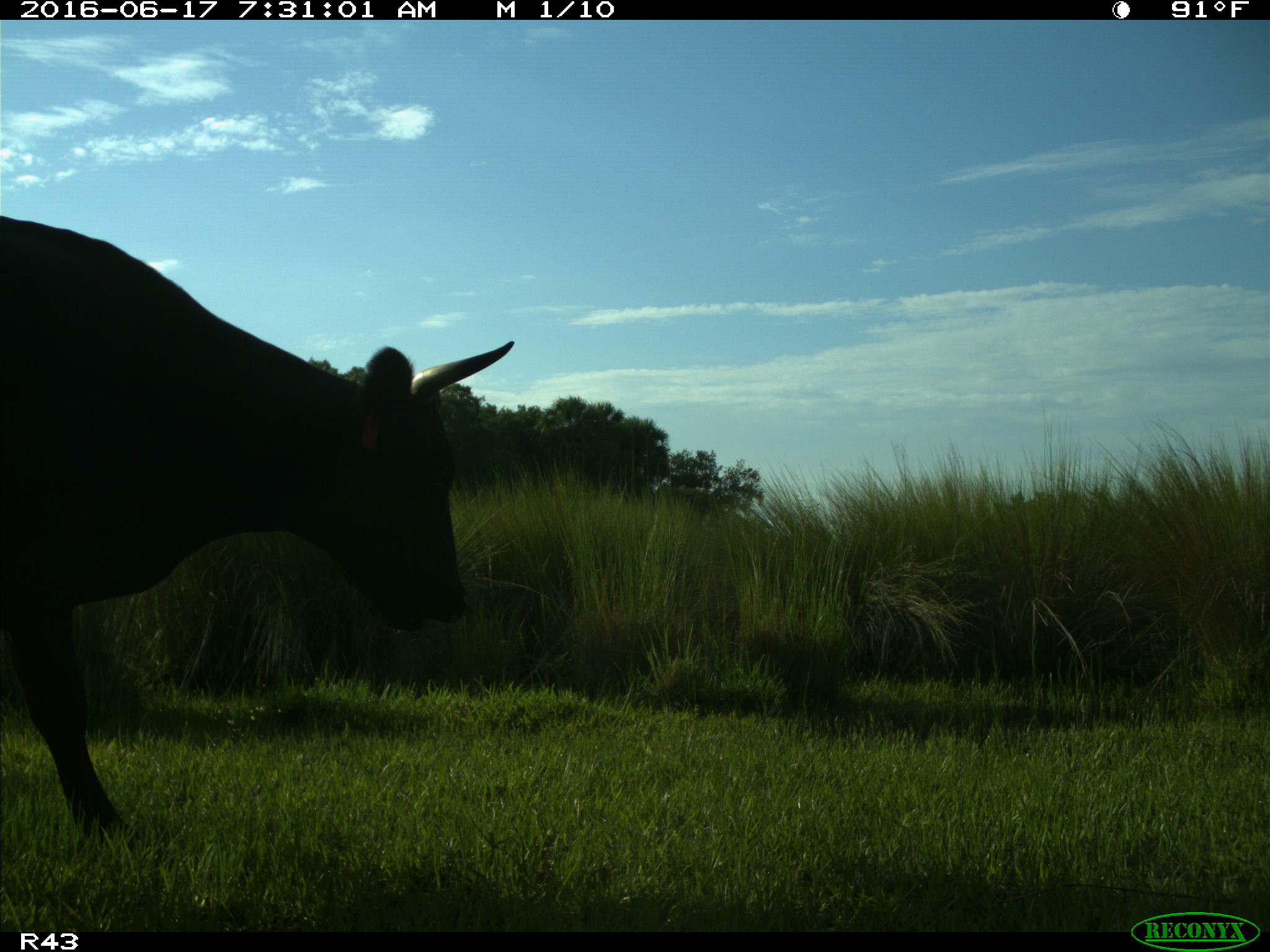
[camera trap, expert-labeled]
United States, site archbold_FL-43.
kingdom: Animalia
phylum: Chordata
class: Mammalia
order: Artiodactyla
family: Bovidae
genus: Bos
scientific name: Bos taurus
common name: domestic cow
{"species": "Bos taurus (domestic cow)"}